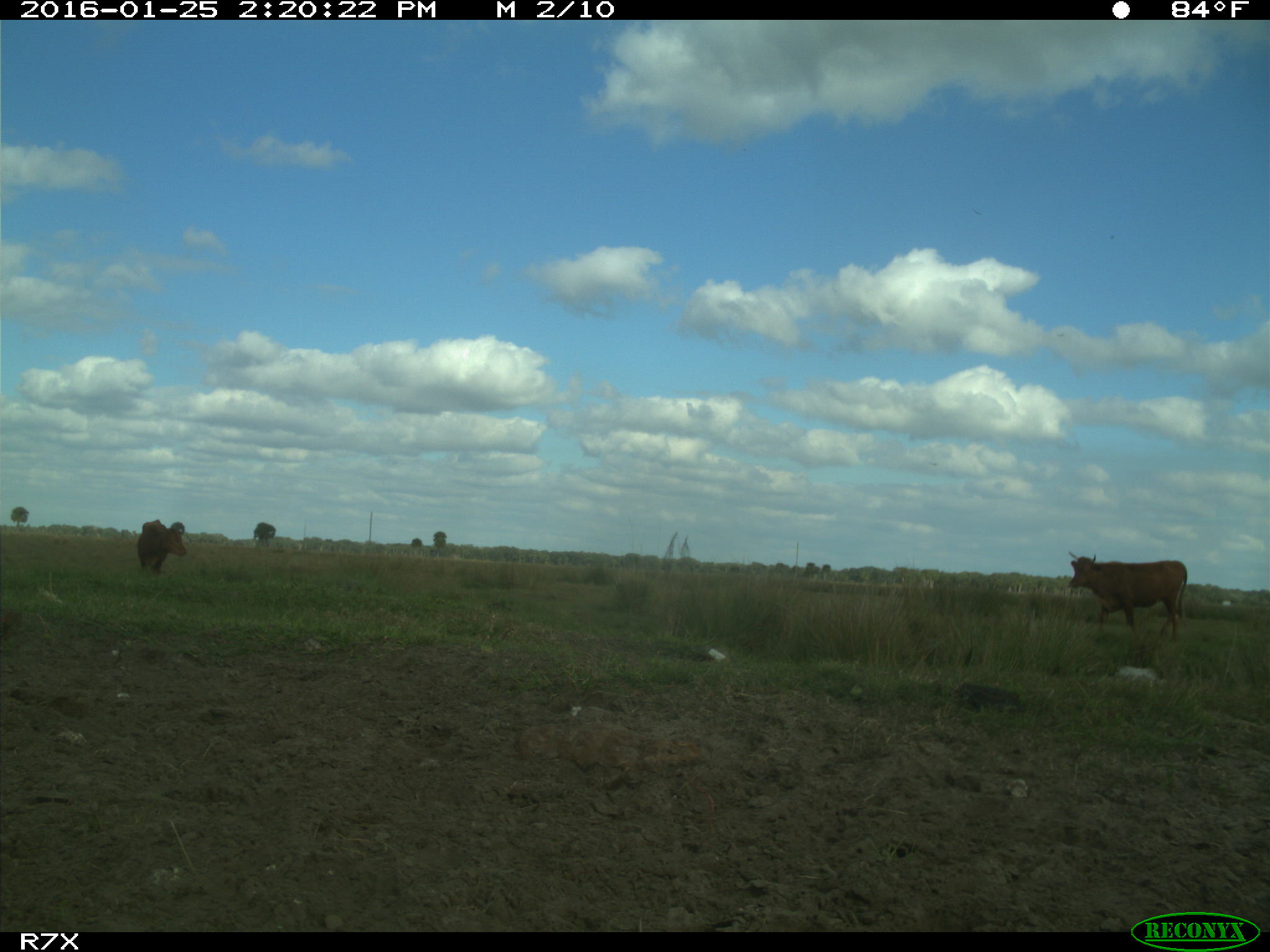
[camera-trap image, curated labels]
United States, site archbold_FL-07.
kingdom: Animalia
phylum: Chordata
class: Mammalia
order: Artiodactyla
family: Bovidae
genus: Bos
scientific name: Bos taurus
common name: domestic cow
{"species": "Bos taurus (domestic cow)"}